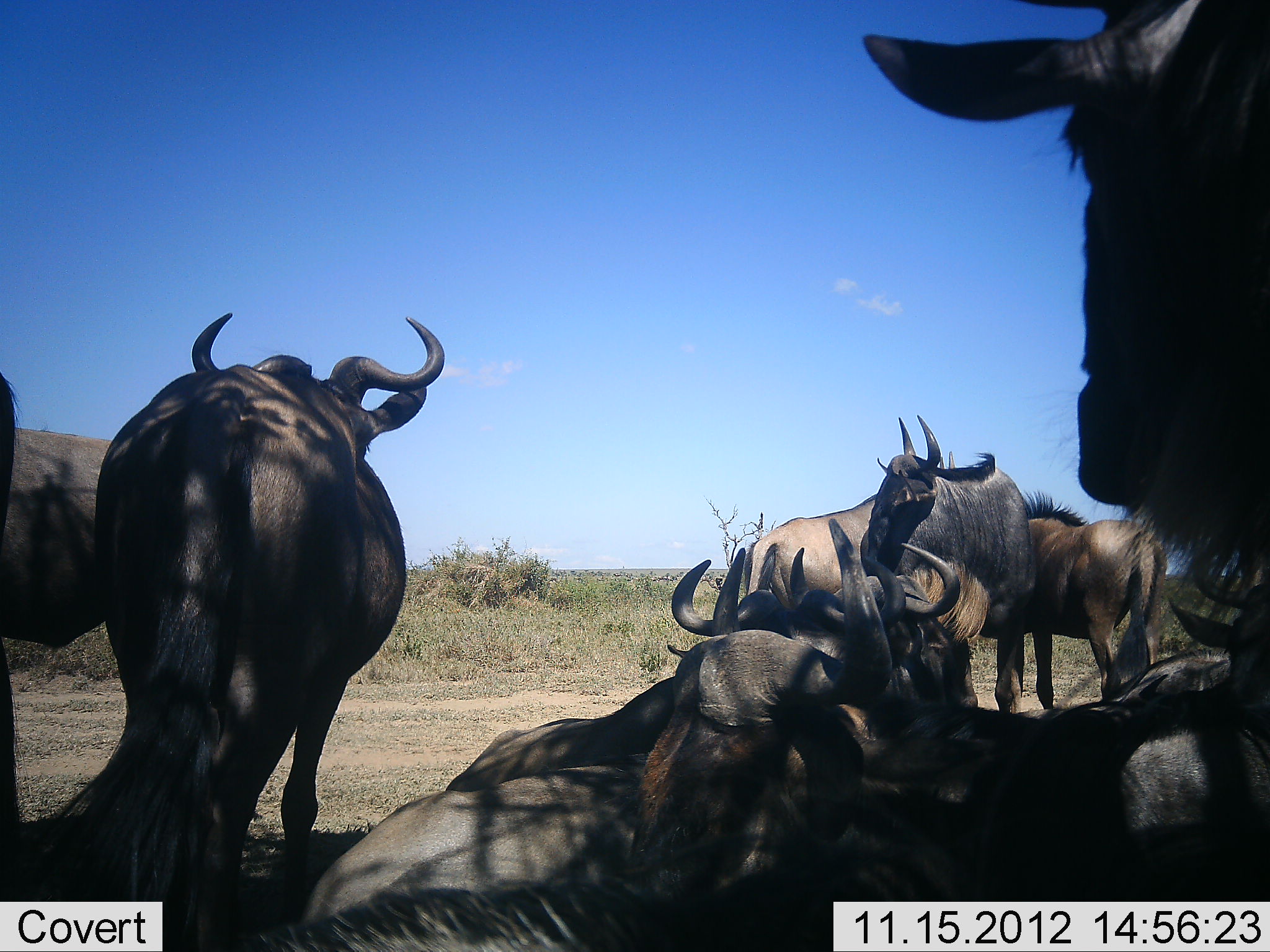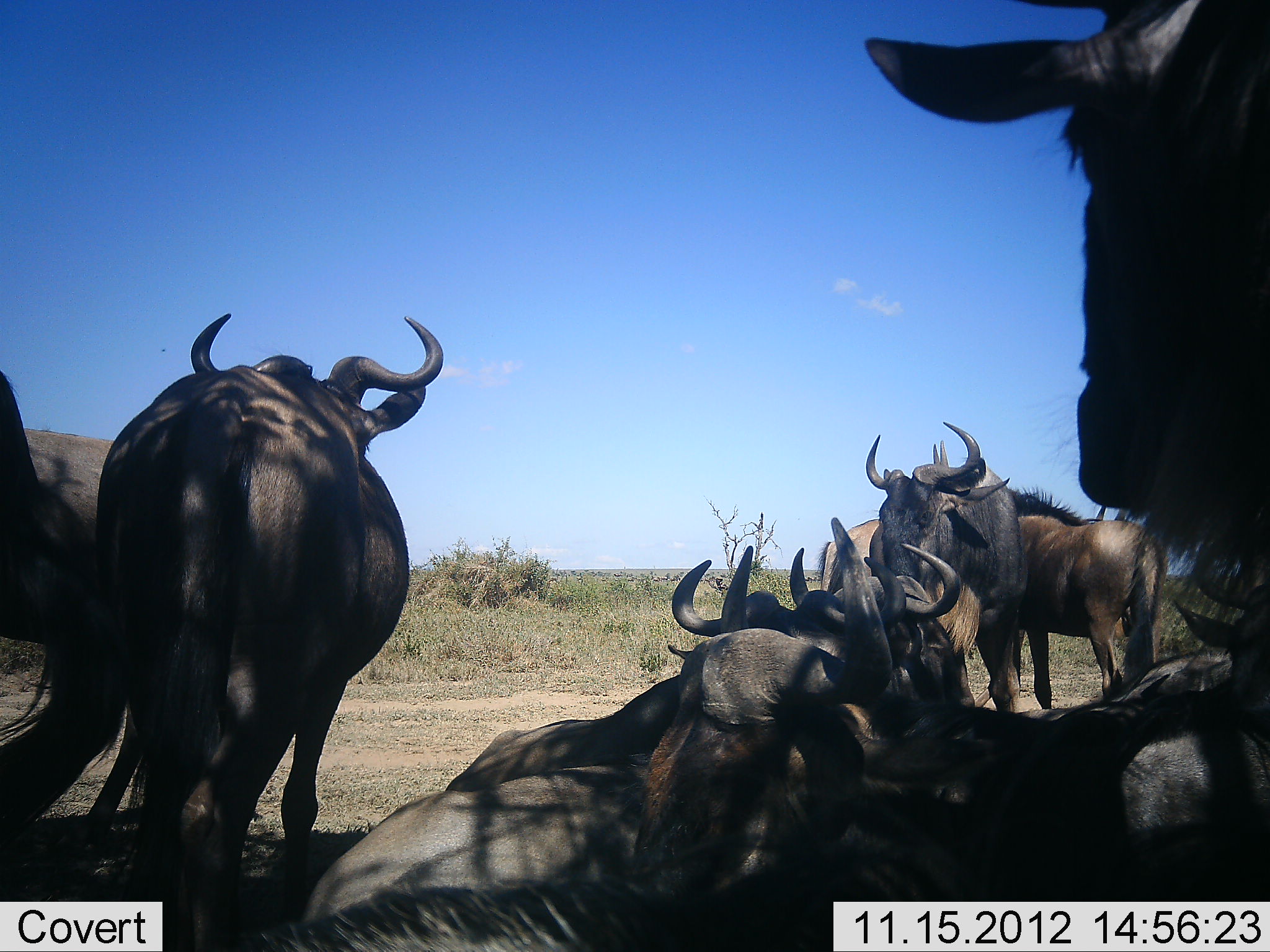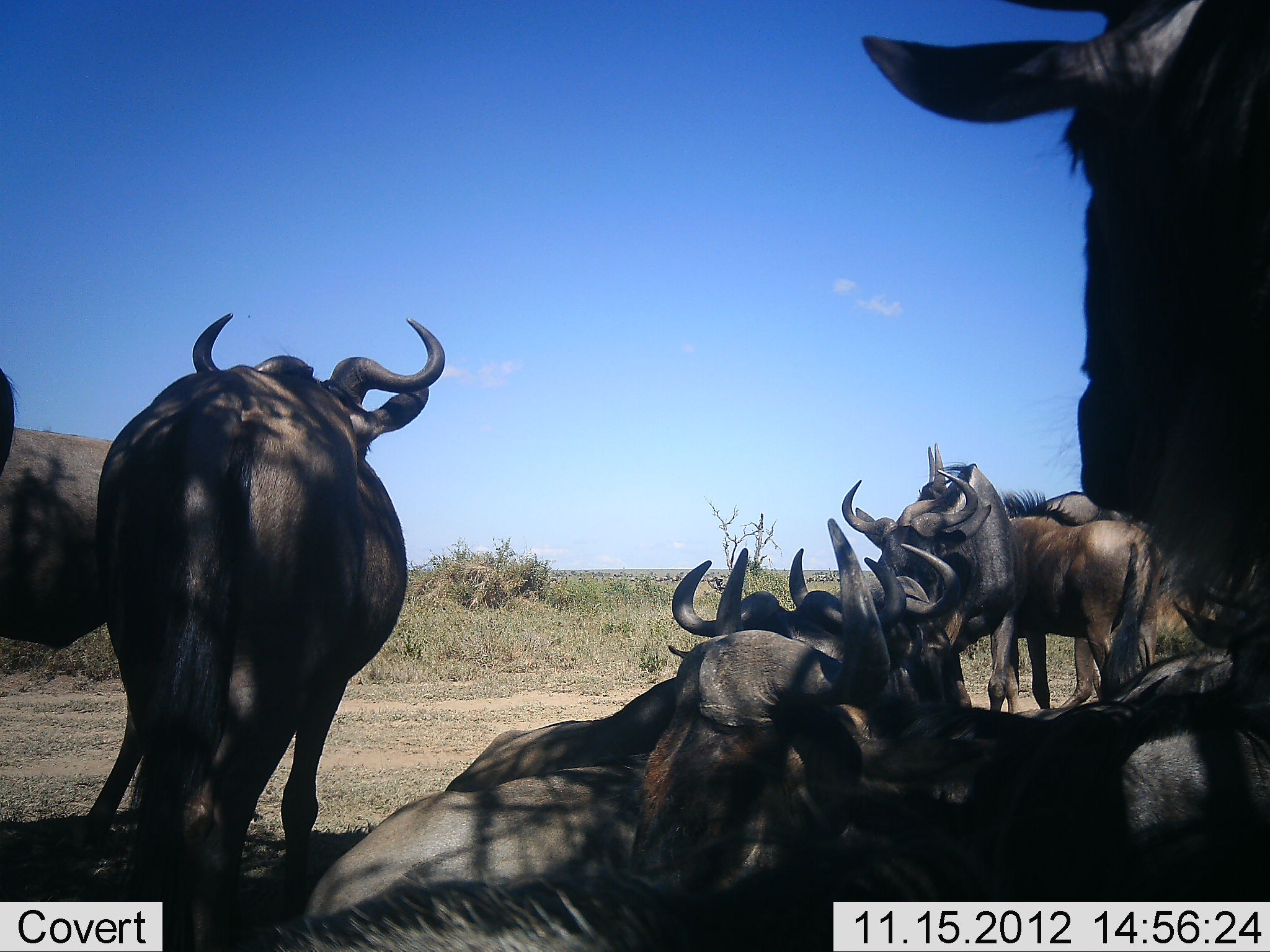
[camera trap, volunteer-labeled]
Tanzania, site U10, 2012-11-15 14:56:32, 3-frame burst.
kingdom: Animalia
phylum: Chordata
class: Mammalia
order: Artiodactyla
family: Bovidae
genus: Connochaetes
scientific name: Connochaetes taurinus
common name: blue wildebeest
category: wildebeest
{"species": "wildebeest (blue wildebeest) (Connochaetes taurinus)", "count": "10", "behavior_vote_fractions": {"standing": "80%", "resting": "100%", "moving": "20%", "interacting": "10%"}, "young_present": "0%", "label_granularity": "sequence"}